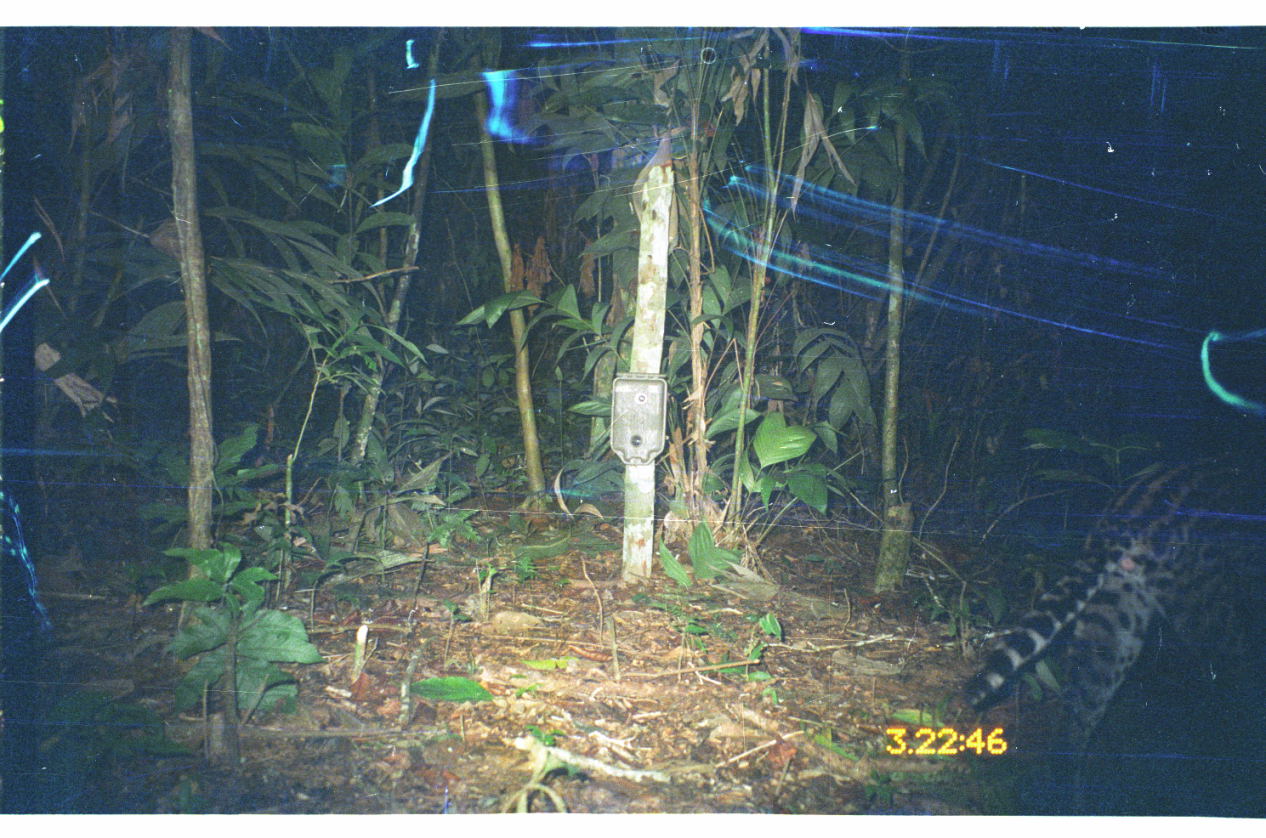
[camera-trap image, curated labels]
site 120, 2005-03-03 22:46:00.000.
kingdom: Animalia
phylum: Chordata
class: Mammalia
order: Carnivora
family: Felidae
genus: Leopardus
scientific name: Leopardus pardalis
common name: ocelot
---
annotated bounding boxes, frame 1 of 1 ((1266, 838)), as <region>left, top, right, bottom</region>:
leopardus pardalis: <region>960, 445, 1266, 816</region>